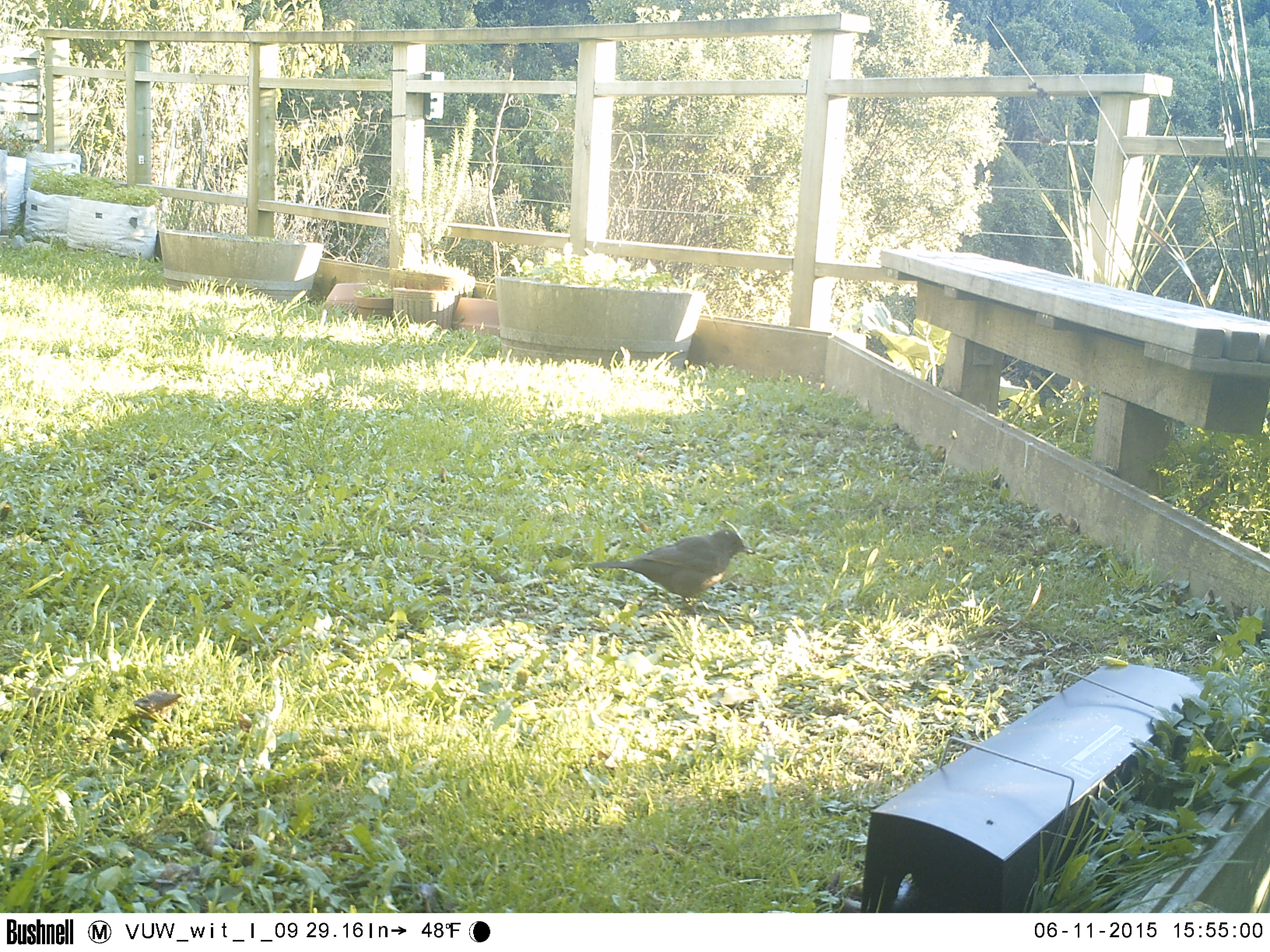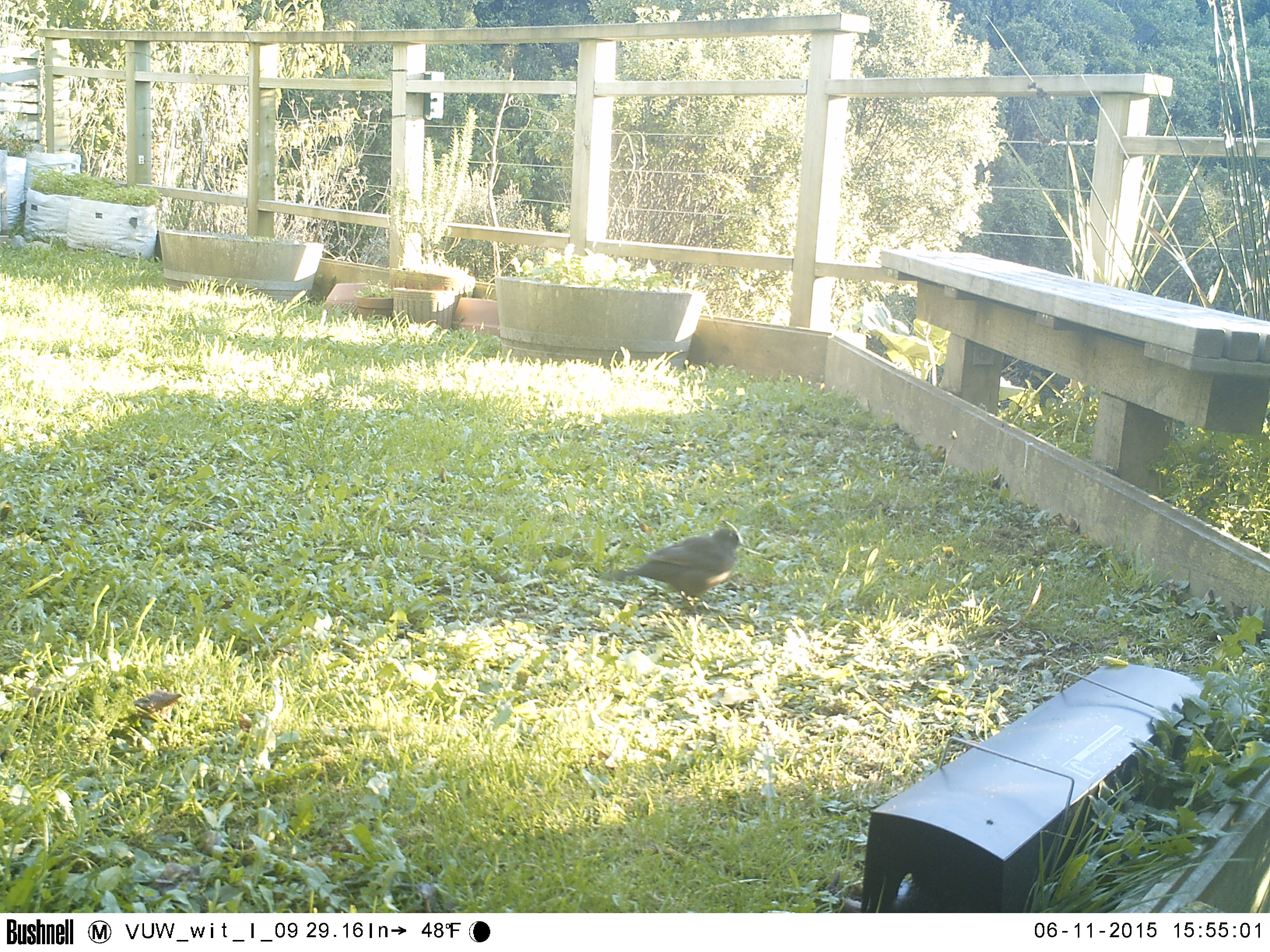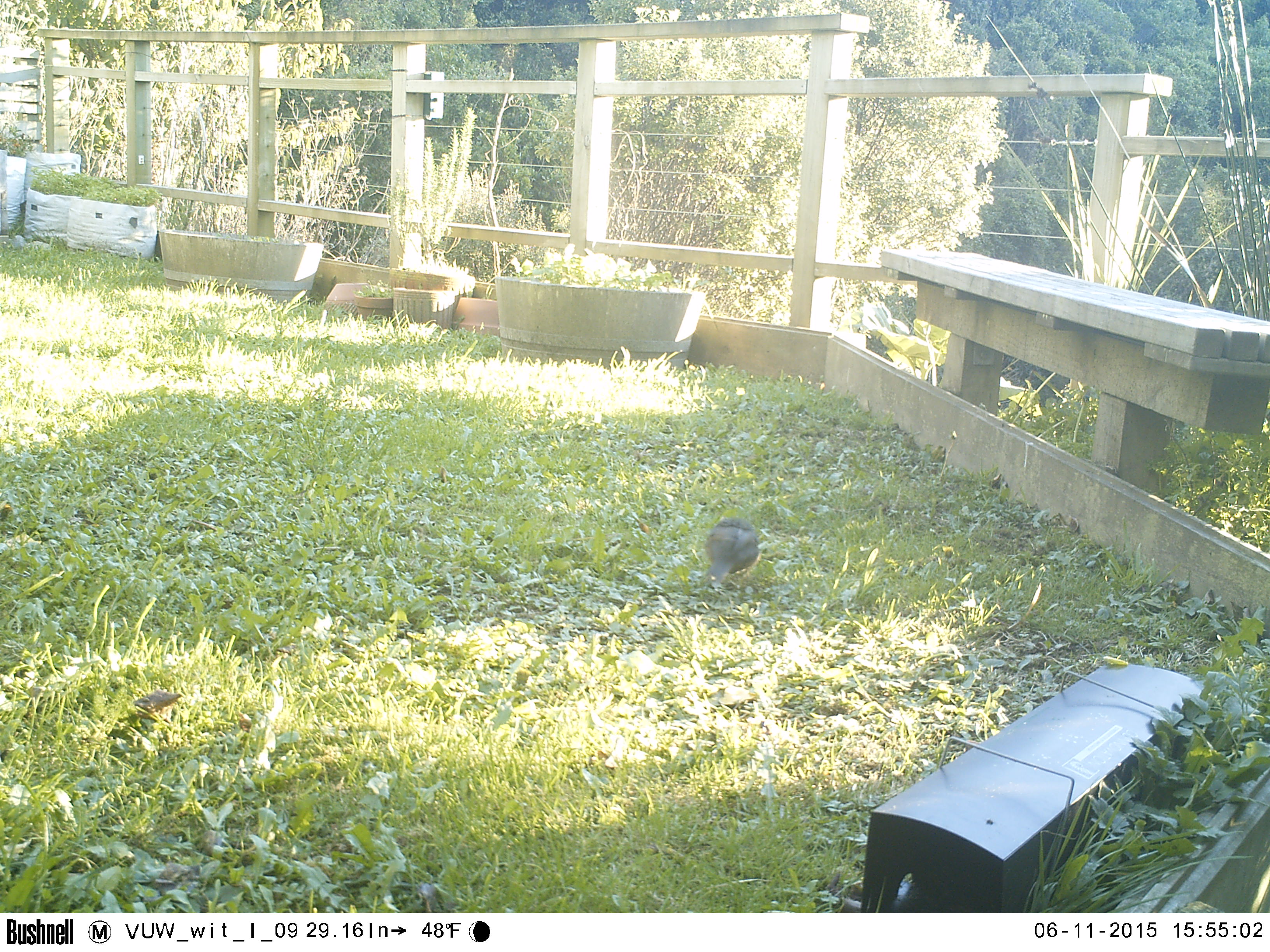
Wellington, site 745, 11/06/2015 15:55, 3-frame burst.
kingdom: Animalia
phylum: Chordata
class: Aves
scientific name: Aves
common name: bird